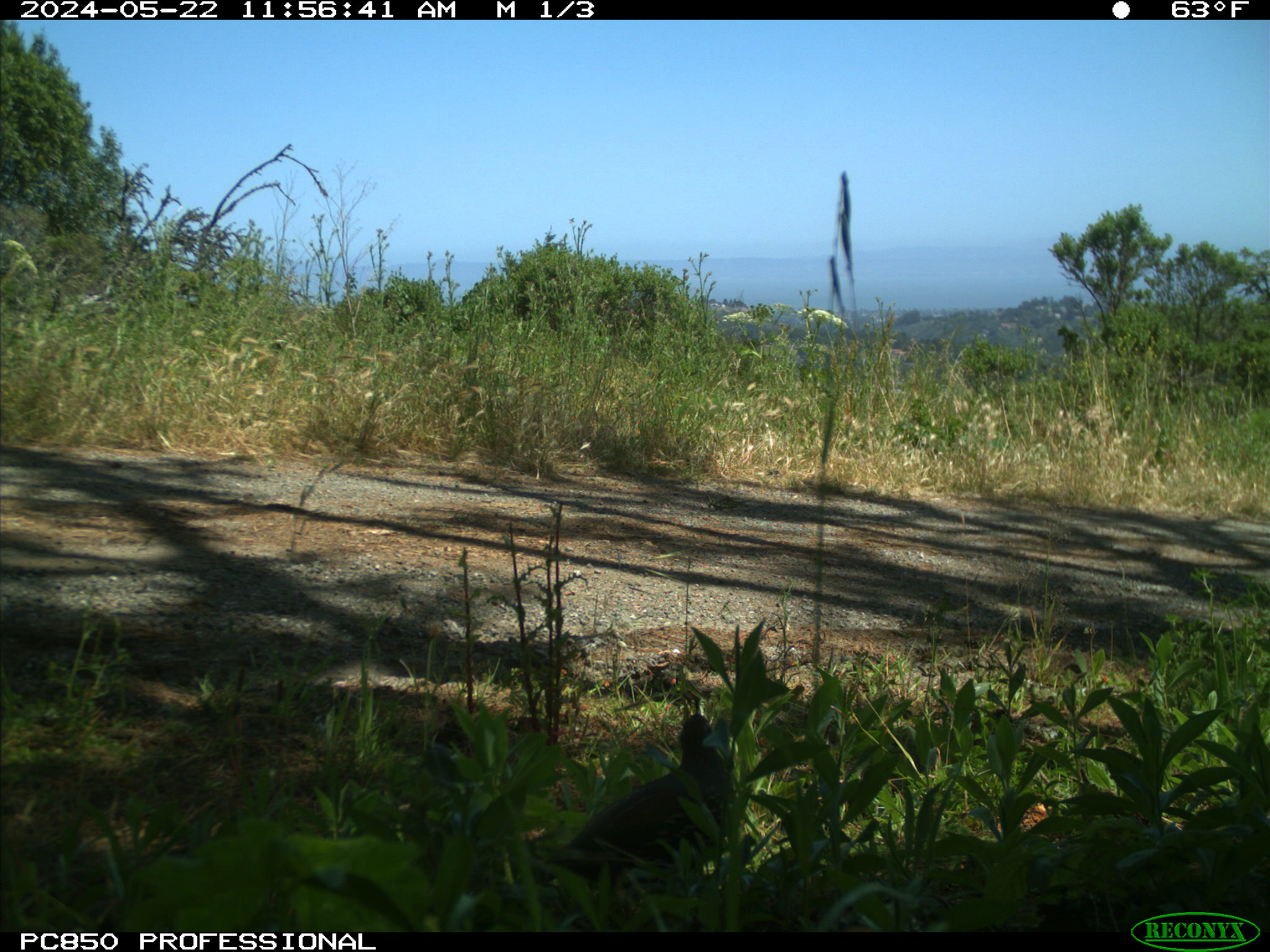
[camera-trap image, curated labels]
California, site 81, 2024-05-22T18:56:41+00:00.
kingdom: Animalia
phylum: Chordata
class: Aves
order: Galliformes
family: Odontophoridae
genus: Callipepla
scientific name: Callipepla californica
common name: california quail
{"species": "california quail (Callipepla californica)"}